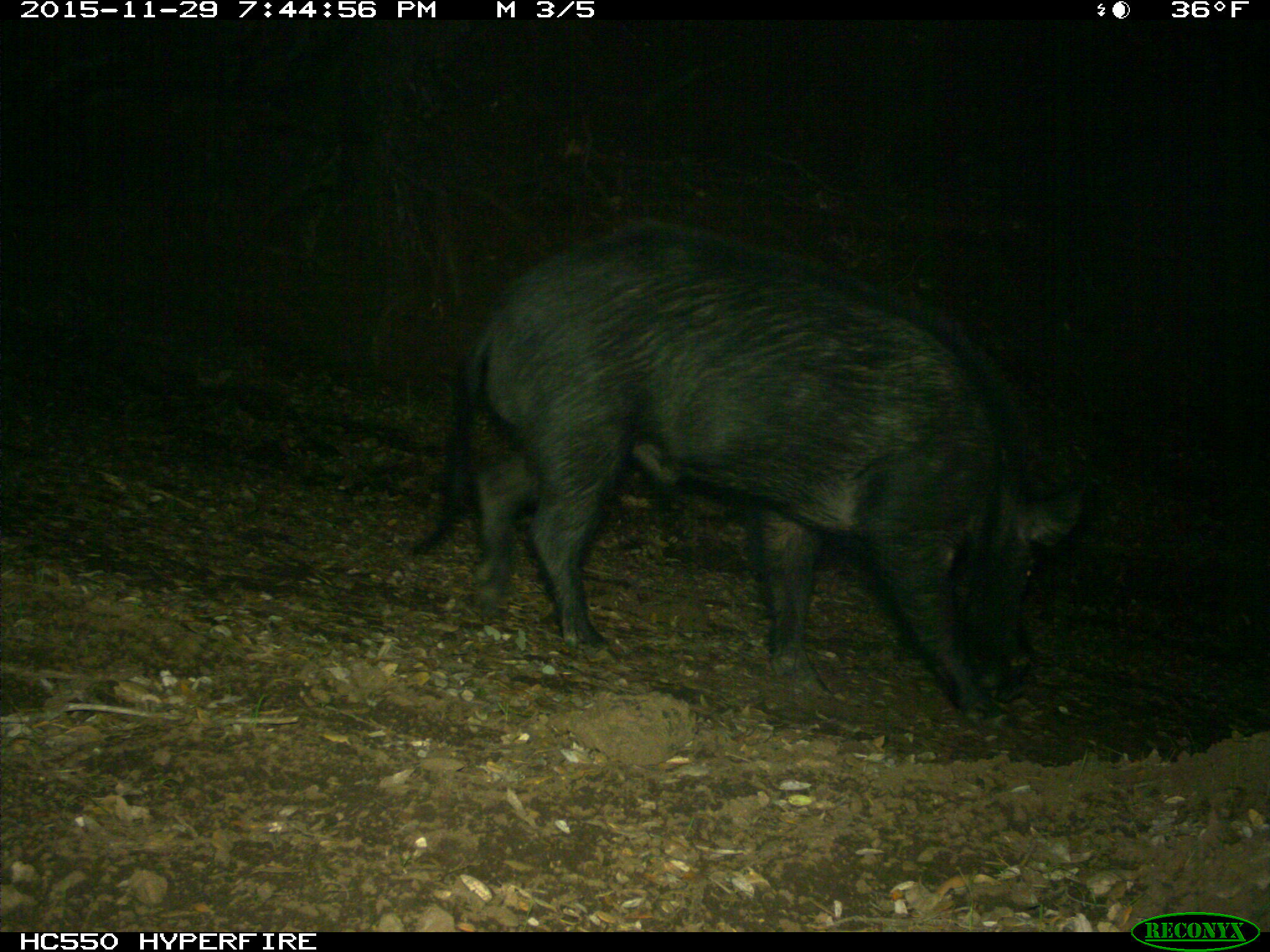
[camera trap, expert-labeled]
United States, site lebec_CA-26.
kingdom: Animalia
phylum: Chordata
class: Mammalia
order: Artiodactyla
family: Suidae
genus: Sus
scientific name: Sus scrofa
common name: wild boar